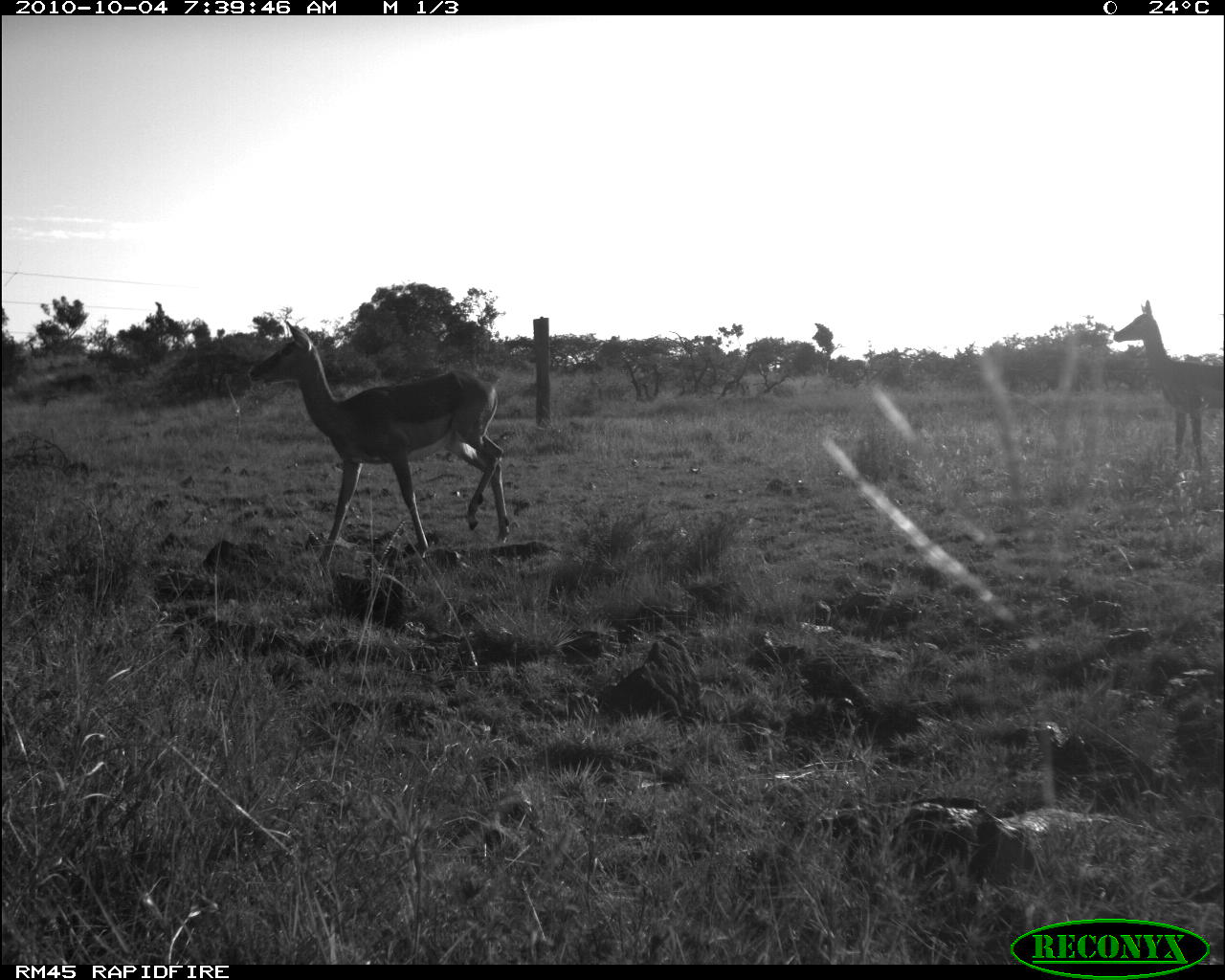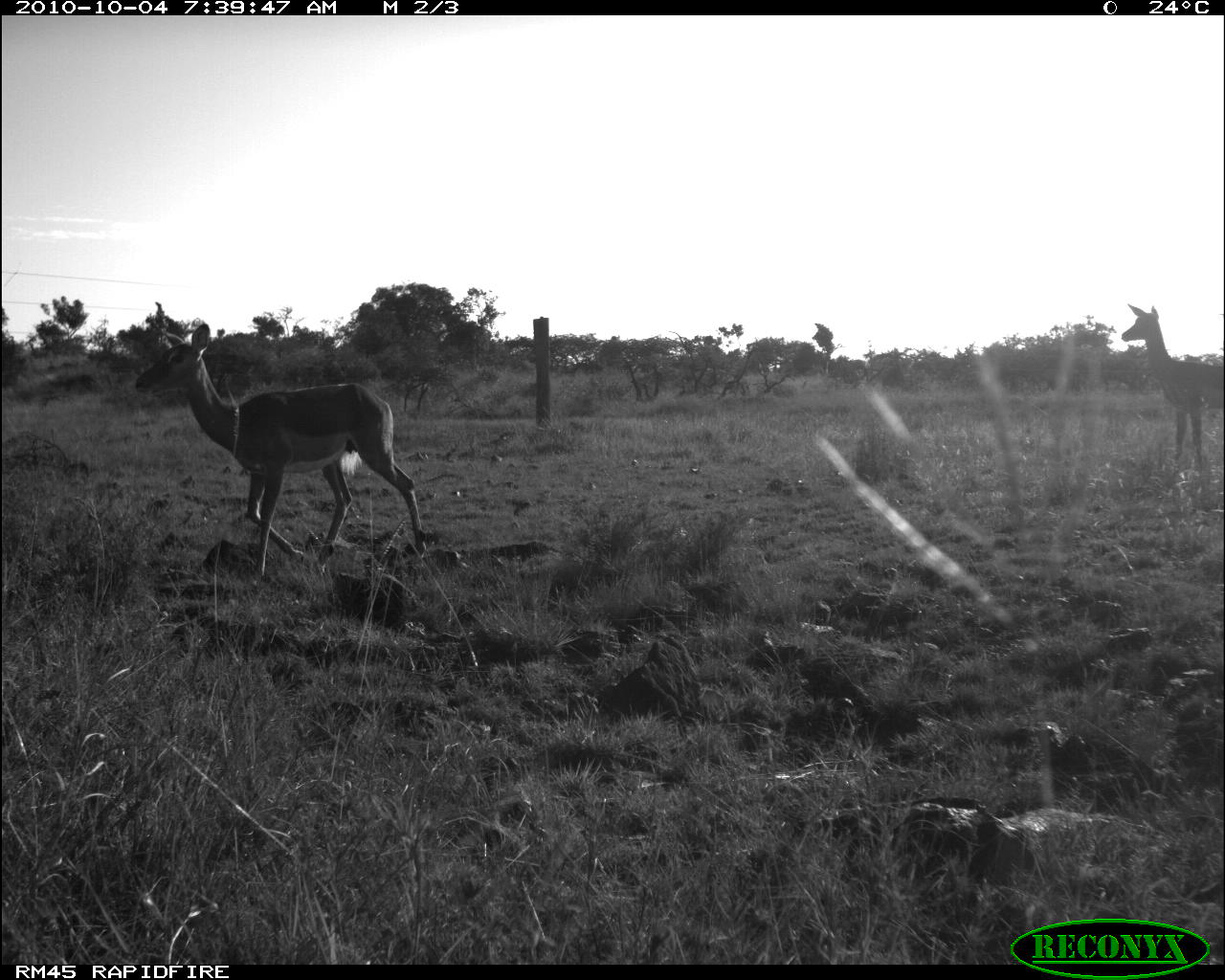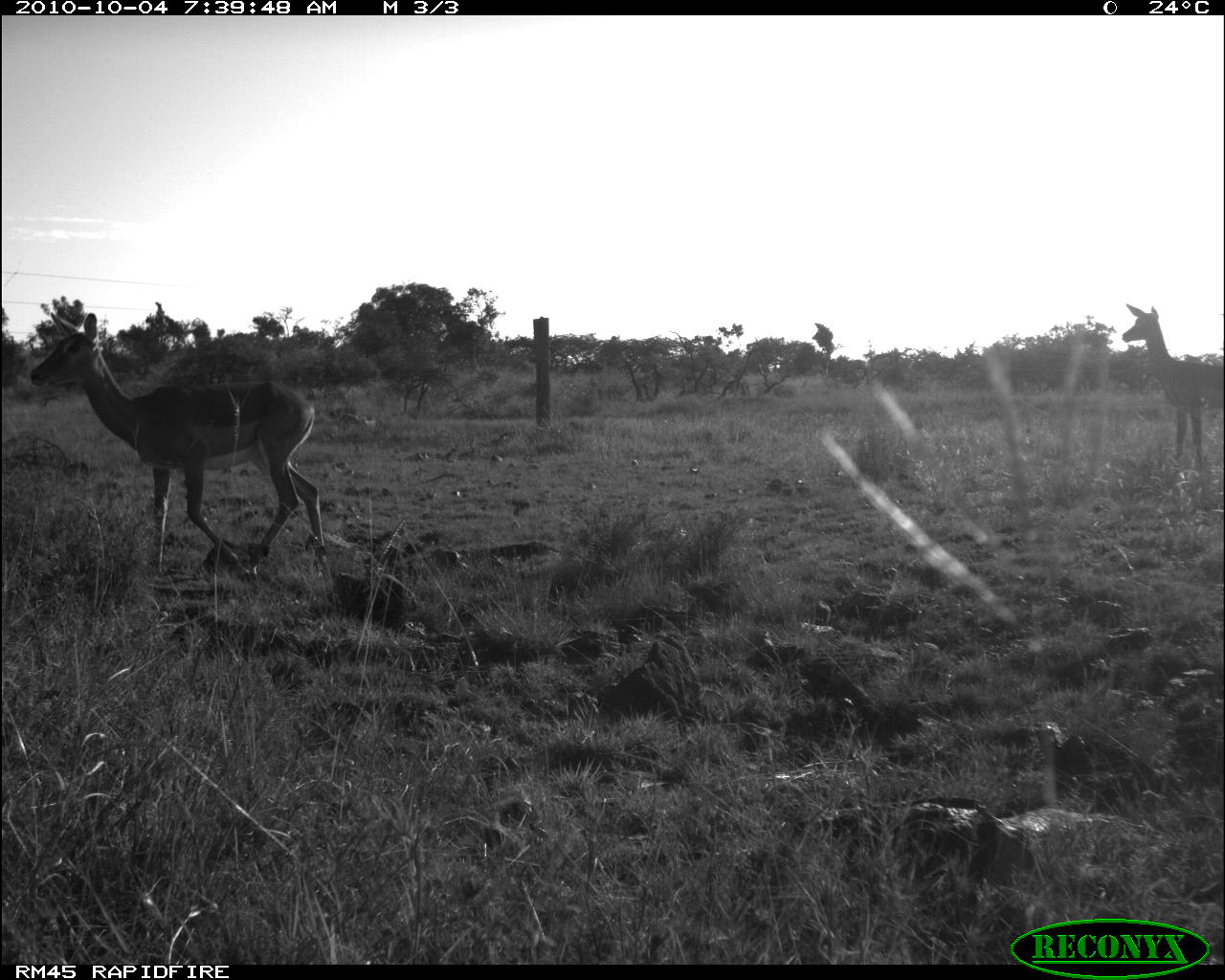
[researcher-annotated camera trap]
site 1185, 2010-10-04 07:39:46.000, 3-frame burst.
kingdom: Animalia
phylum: Chordata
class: Mammalia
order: Artiodactyla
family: Bovidae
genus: Aepyceros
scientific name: Aepyceros melampus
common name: impala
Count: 1.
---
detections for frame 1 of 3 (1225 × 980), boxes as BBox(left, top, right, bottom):
aepyceros melampus: BBox(248, 319, 509, 574); BBox(1113, 299, 1225, 470)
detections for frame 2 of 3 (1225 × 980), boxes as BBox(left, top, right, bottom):
aepyceros melampus: BBox(135, 323, 426, 579); BBox(1121, 303, 1225, 466)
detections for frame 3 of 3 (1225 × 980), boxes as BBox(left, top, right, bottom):
aepyceros melampus: BBox(29, 311, 327, 574); BBox(1121, 303, 1225, 472)